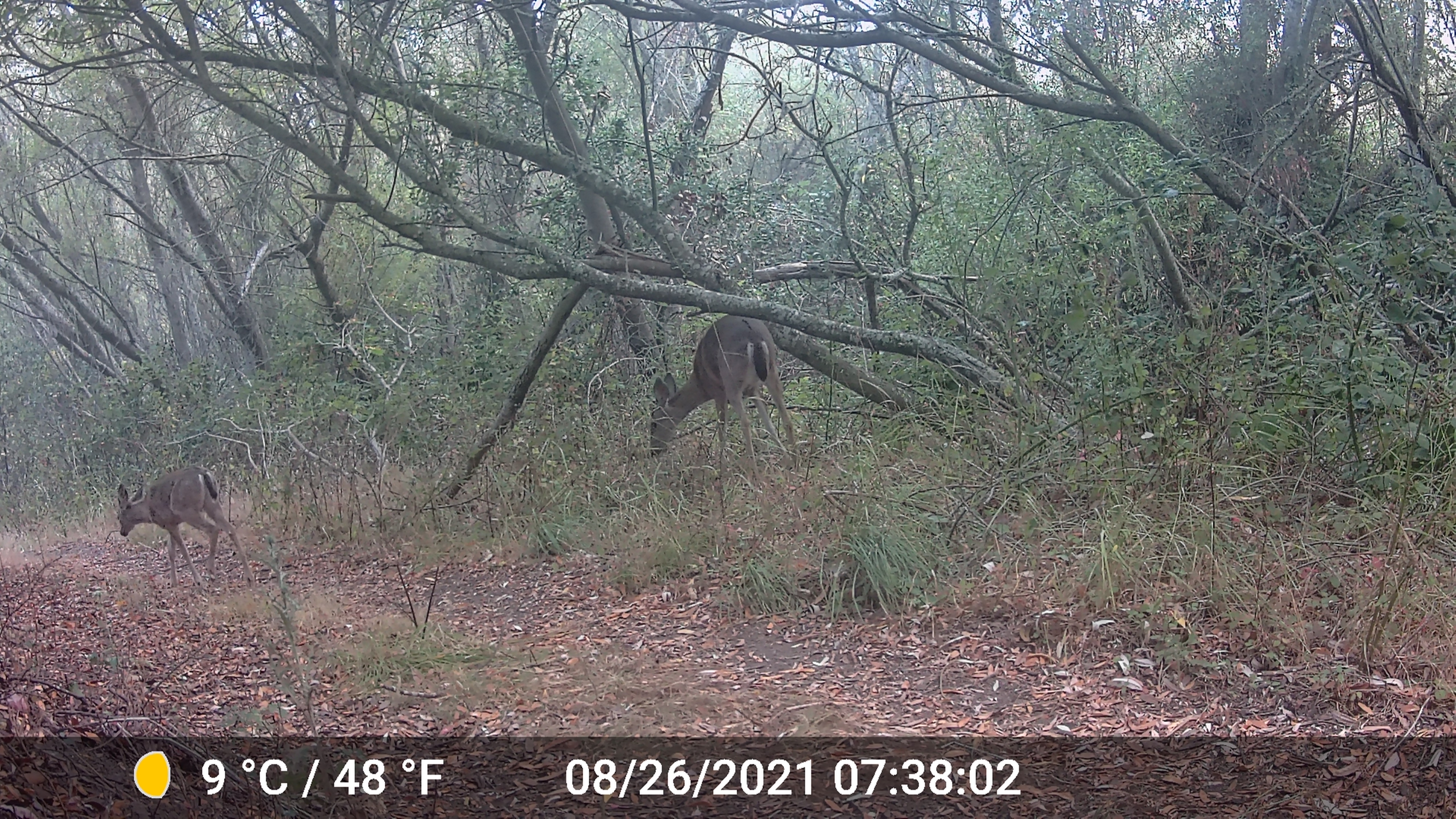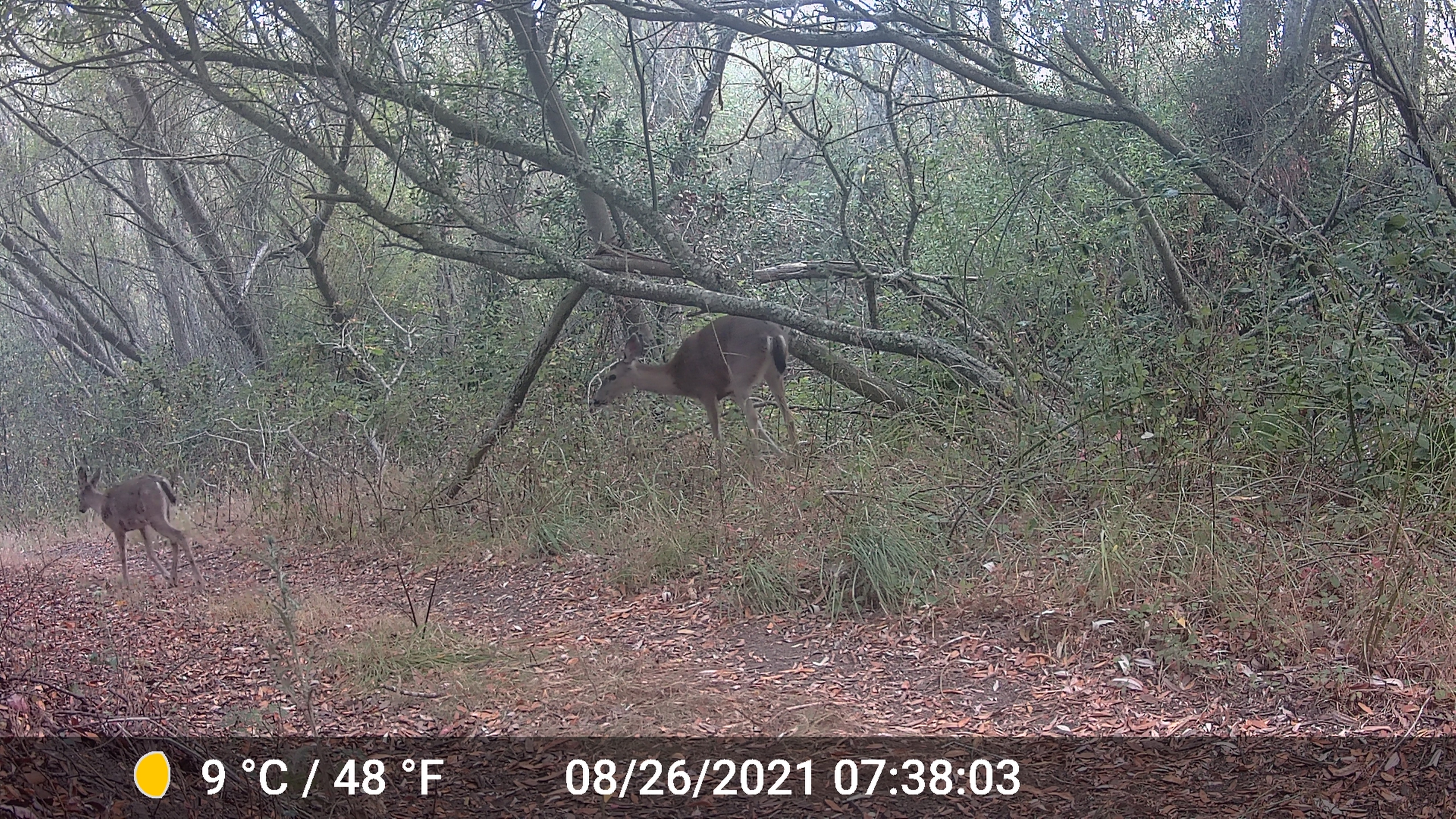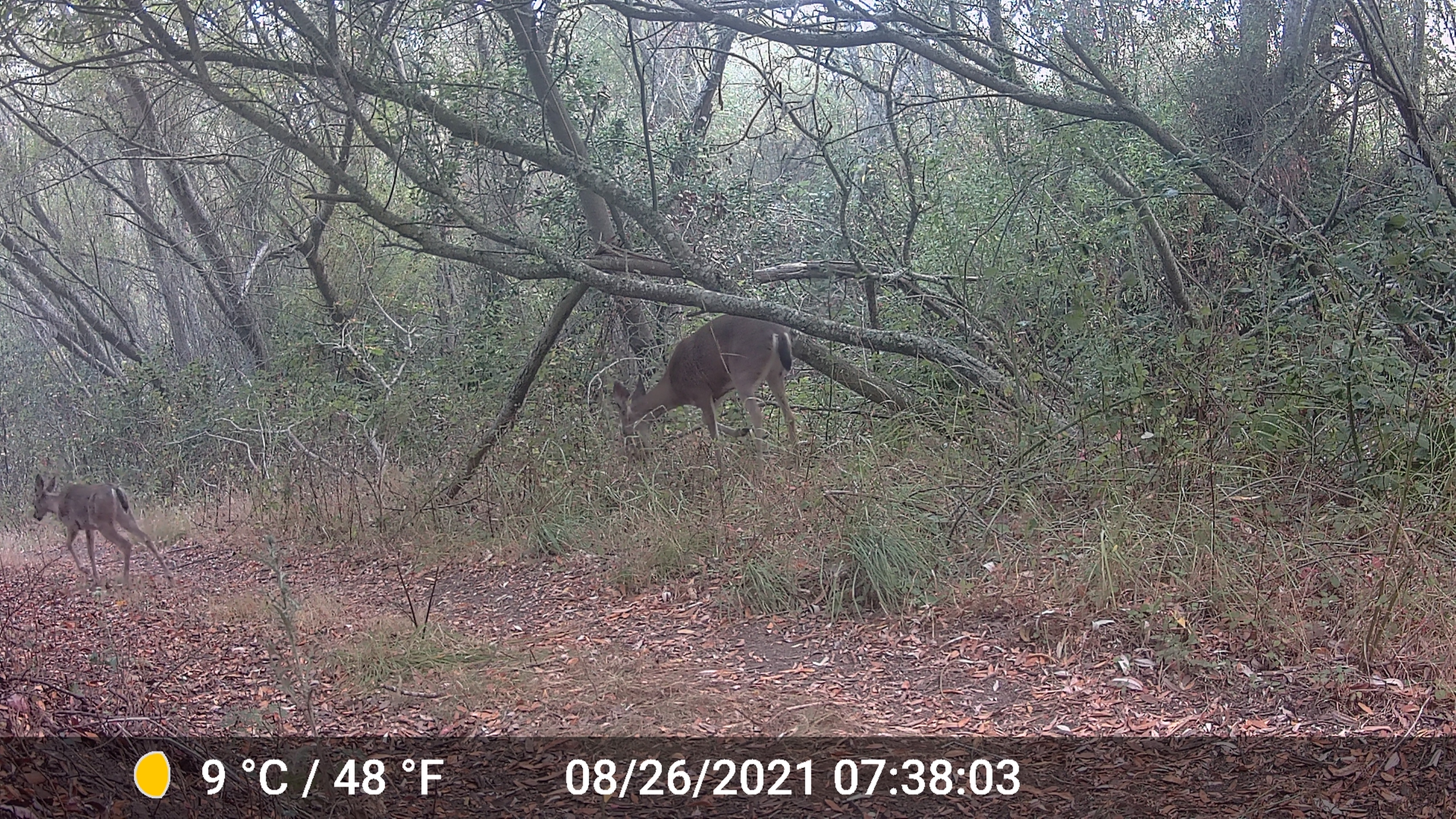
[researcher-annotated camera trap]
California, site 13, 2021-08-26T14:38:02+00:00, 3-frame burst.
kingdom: Animalia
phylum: Chordata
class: Mammalia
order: Artiodactyla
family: Cervidae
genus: Odocoileus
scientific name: Odocoileus hemionus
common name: mule deer